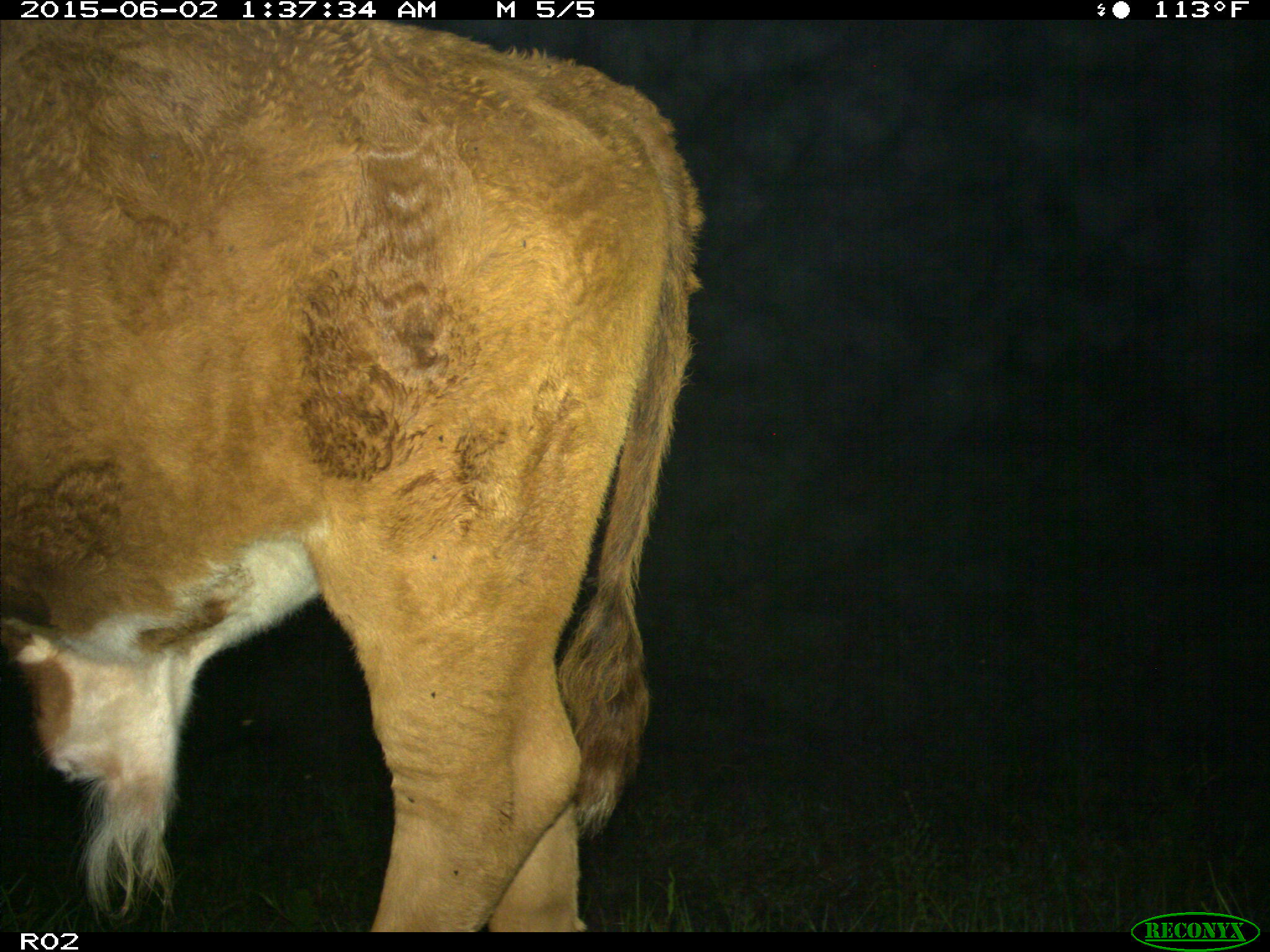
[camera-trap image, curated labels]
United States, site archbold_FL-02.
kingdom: Animalia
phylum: Chordata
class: Mammalia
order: Artiodactyla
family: Bovidae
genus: Bos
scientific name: Bos taurus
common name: domestic cow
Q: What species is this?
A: Bos taurus (domestic cow).